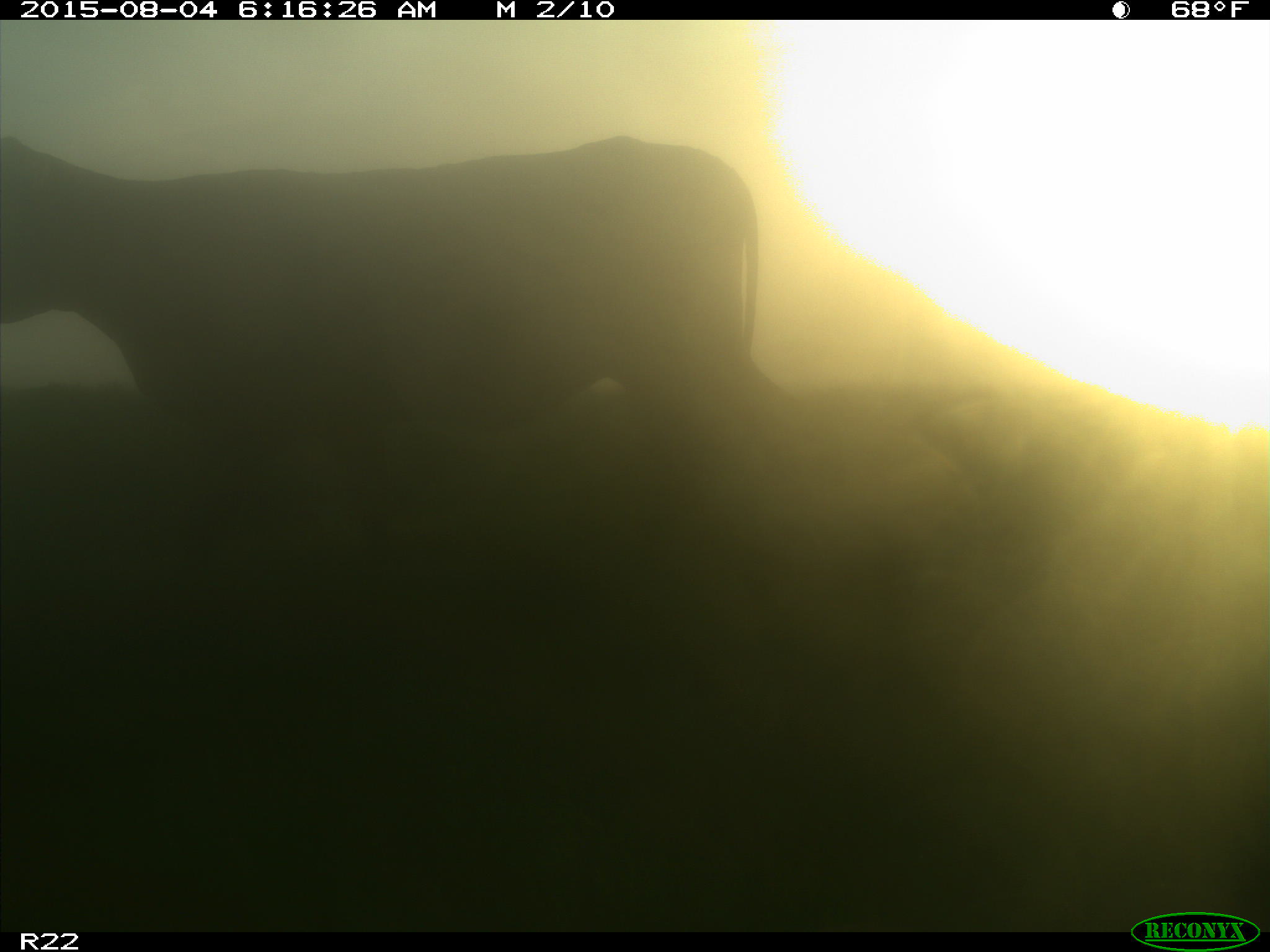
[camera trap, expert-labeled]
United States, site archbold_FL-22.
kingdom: Animalia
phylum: Chordata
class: Mammalia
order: Artiodactyla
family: Bovidae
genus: Bos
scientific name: Bos taurus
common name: domestic cow